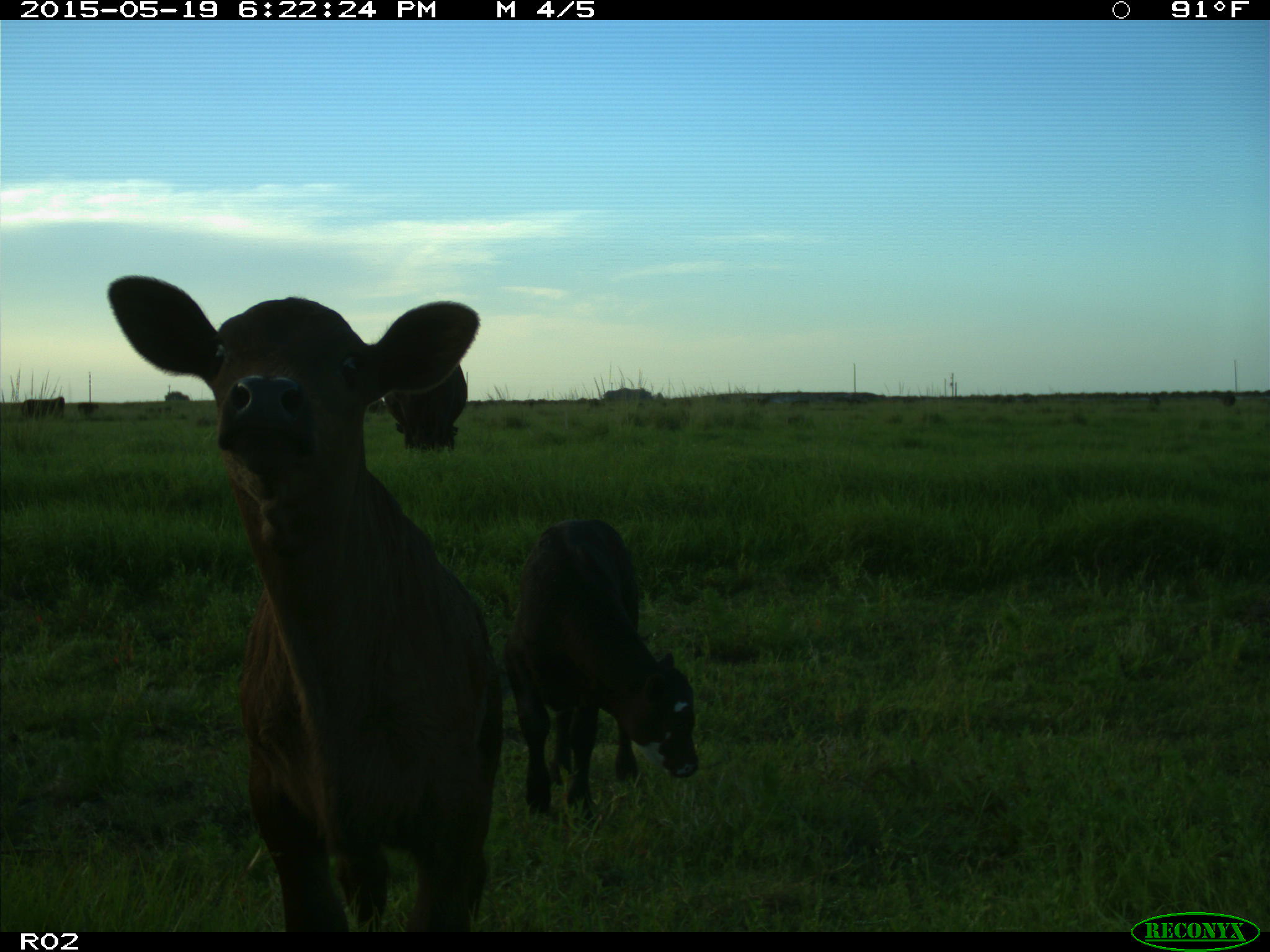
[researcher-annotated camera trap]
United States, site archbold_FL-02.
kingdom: Animalia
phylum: Chordata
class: Mammalia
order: Artiodactyla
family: Bovidae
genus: Bos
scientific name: Bos taurus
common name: domestic cow